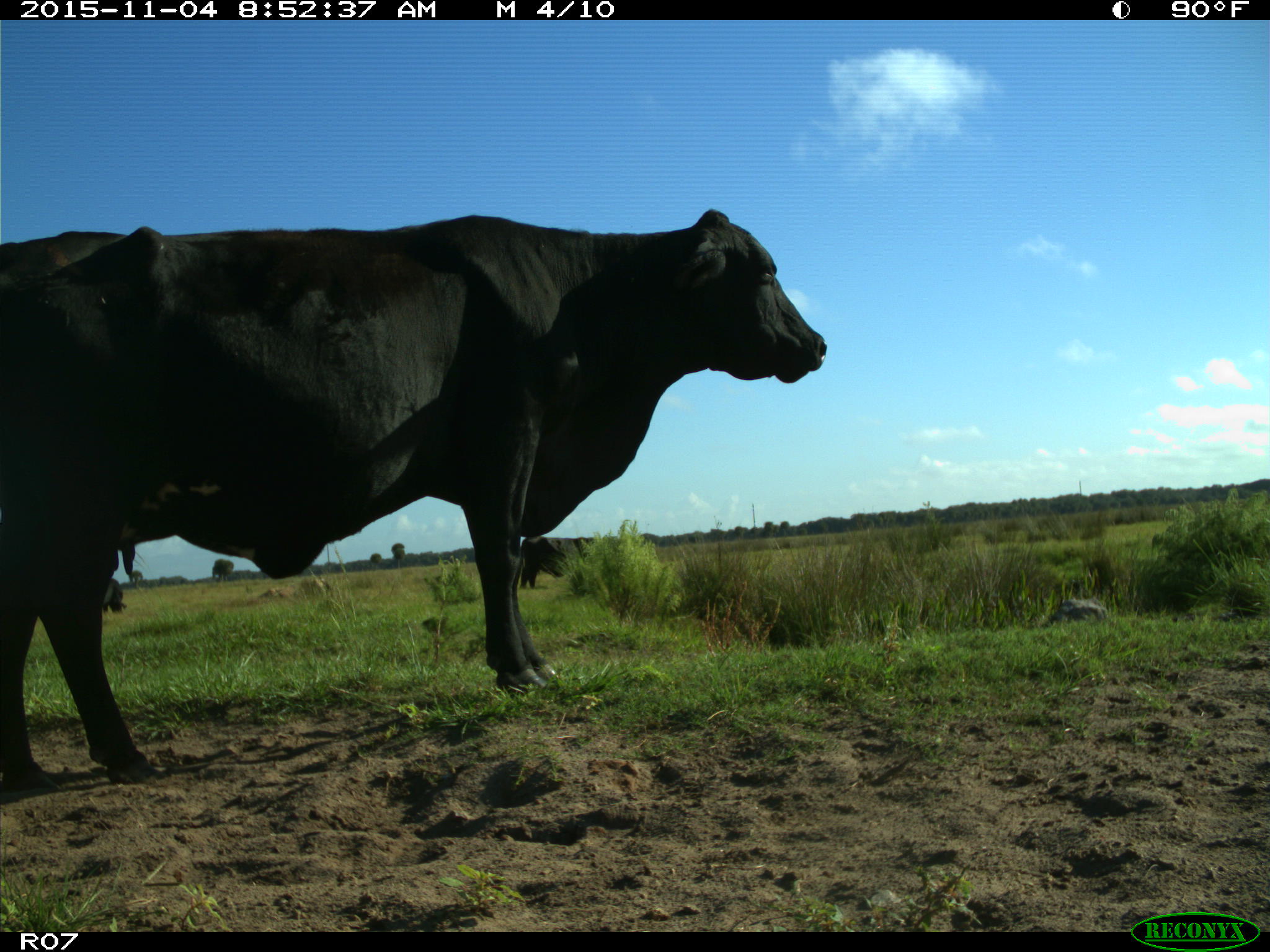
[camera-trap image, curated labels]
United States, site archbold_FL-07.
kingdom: Animalia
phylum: Chordata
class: Mammalia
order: Artiodactyla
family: Bovidae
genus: Bos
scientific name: Bos taurus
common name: domestic cow